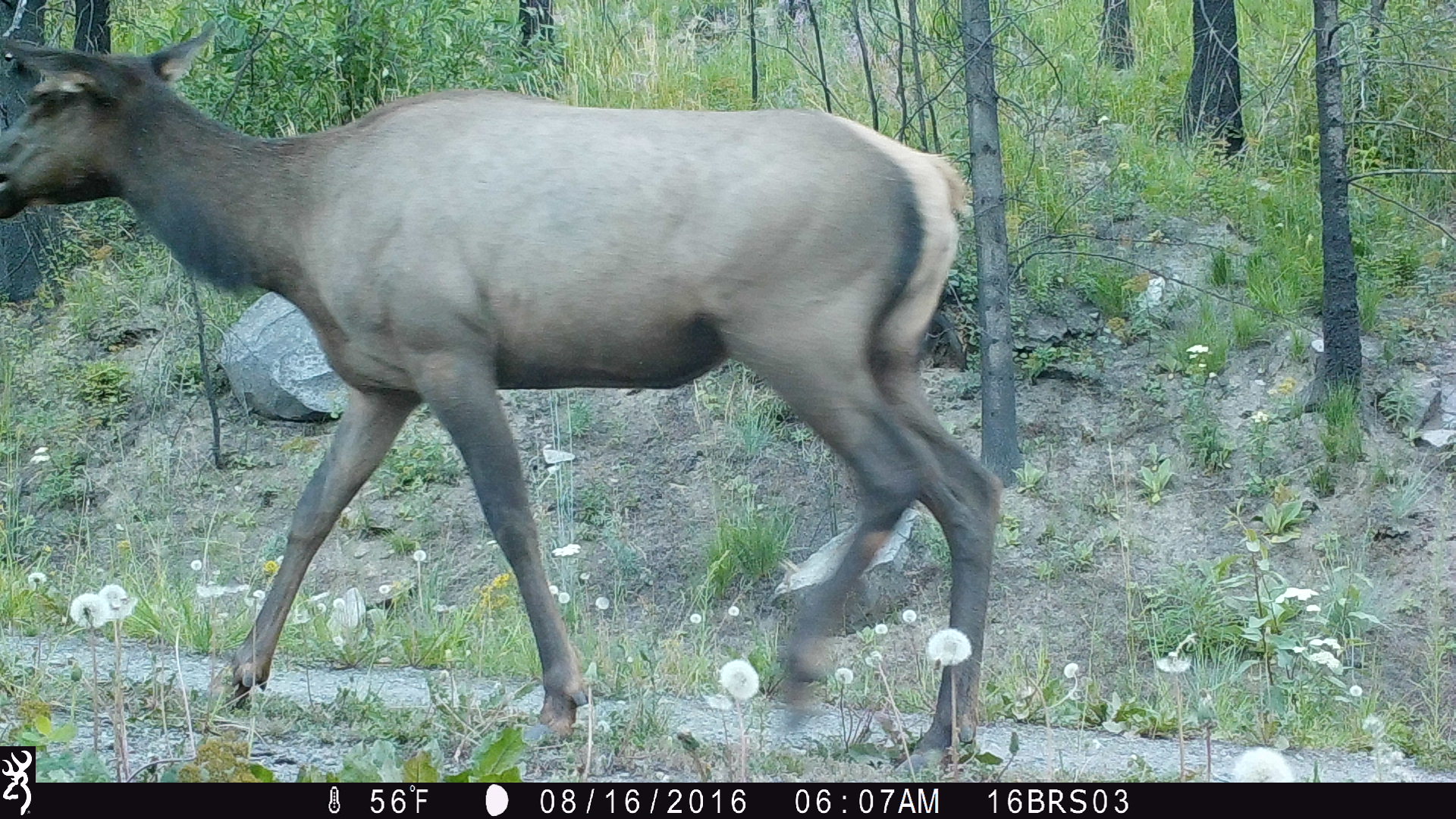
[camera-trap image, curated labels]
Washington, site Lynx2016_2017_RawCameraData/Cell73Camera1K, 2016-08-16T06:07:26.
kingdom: Animalia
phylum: Chordata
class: Mammalia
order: Artiodactyla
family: Cervidae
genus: Cervus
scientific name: Cervus canadensis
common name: elk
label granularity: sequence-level